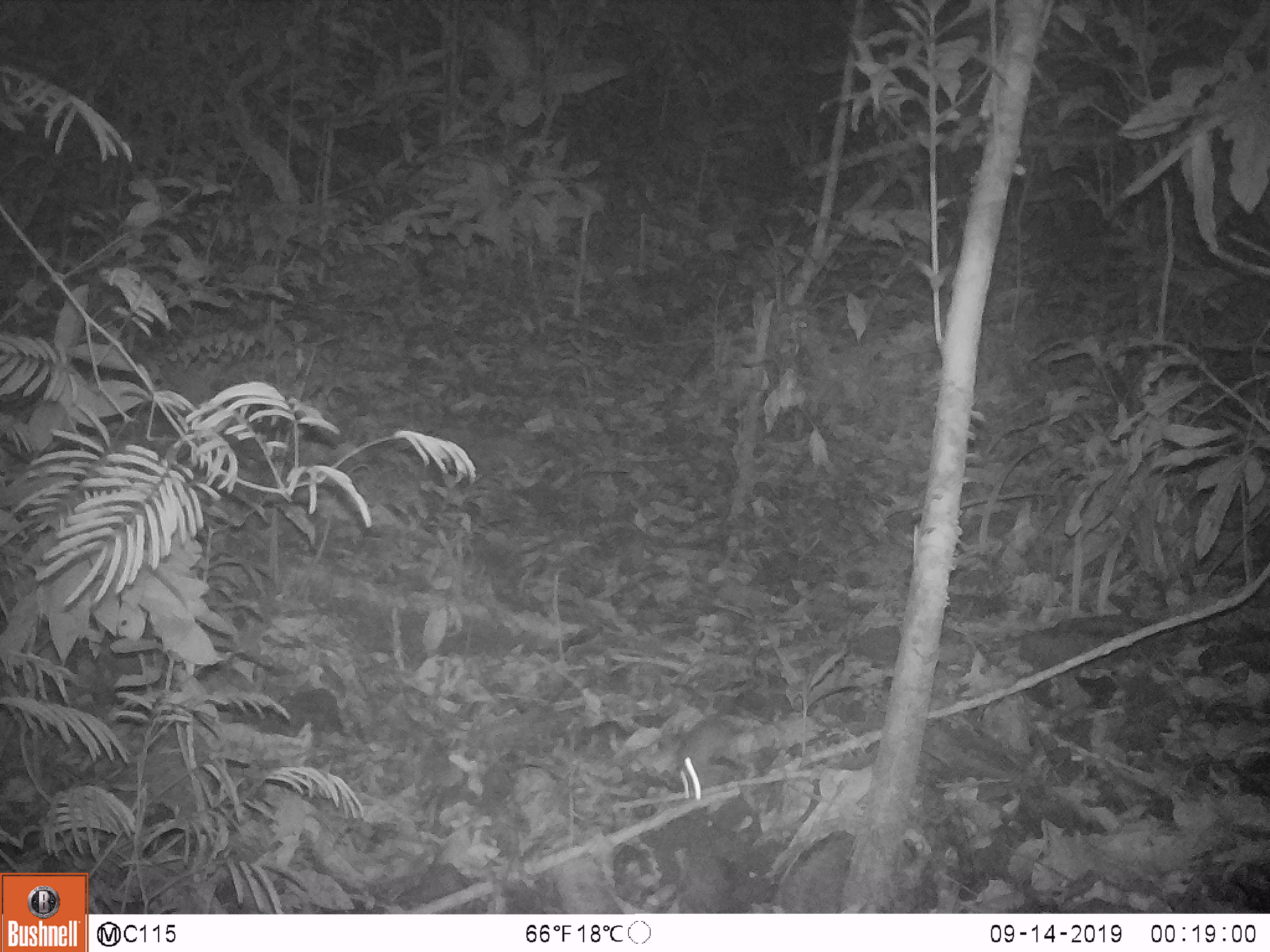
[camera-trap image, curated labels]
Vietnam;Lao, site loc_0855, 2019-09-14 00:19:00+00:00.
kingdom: Animalia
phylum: Chordata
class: Mammalia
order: Rodentia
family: Muridae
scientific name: Muridae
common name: old-world mice and rats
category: unidentified murid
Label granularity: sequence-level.